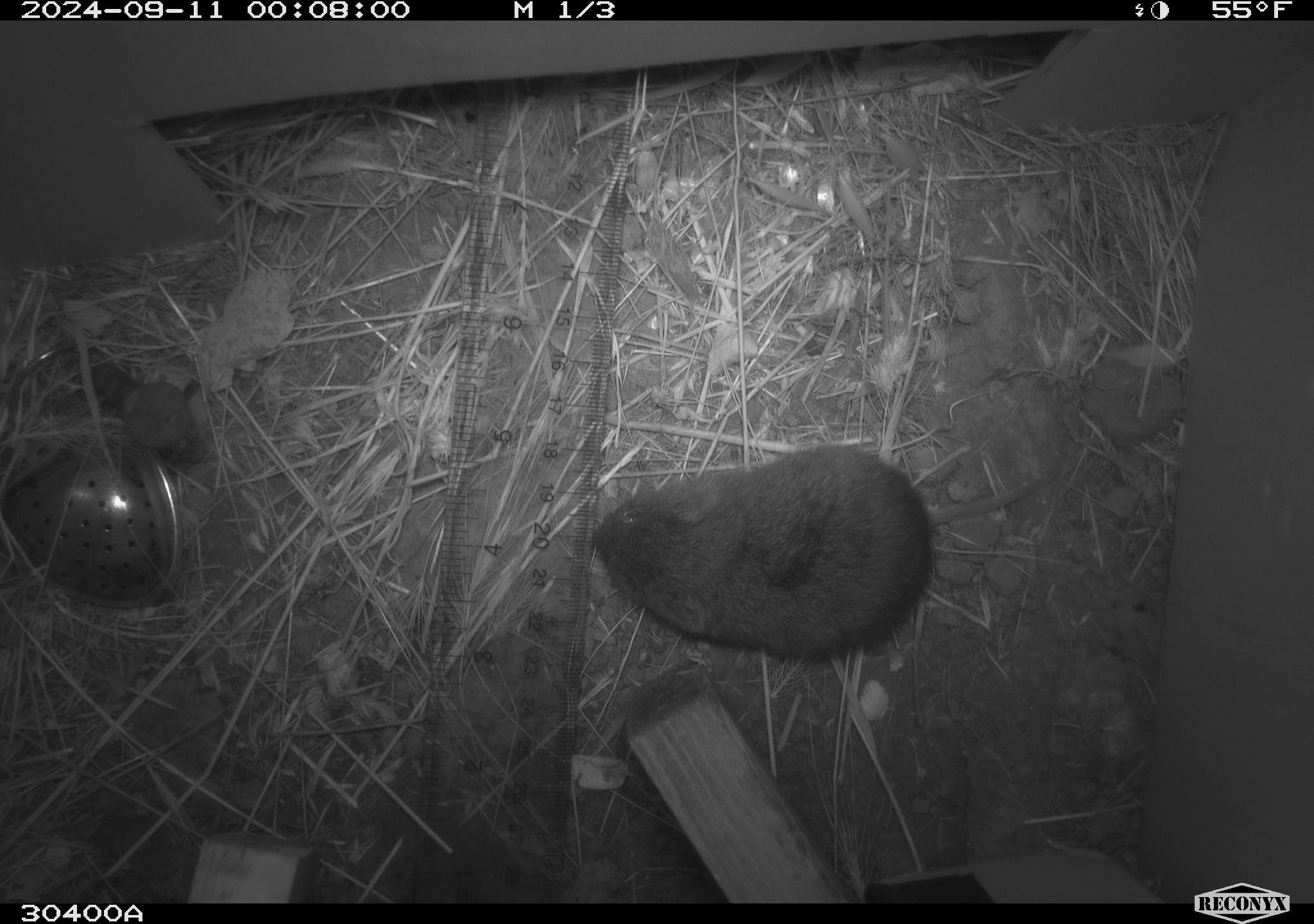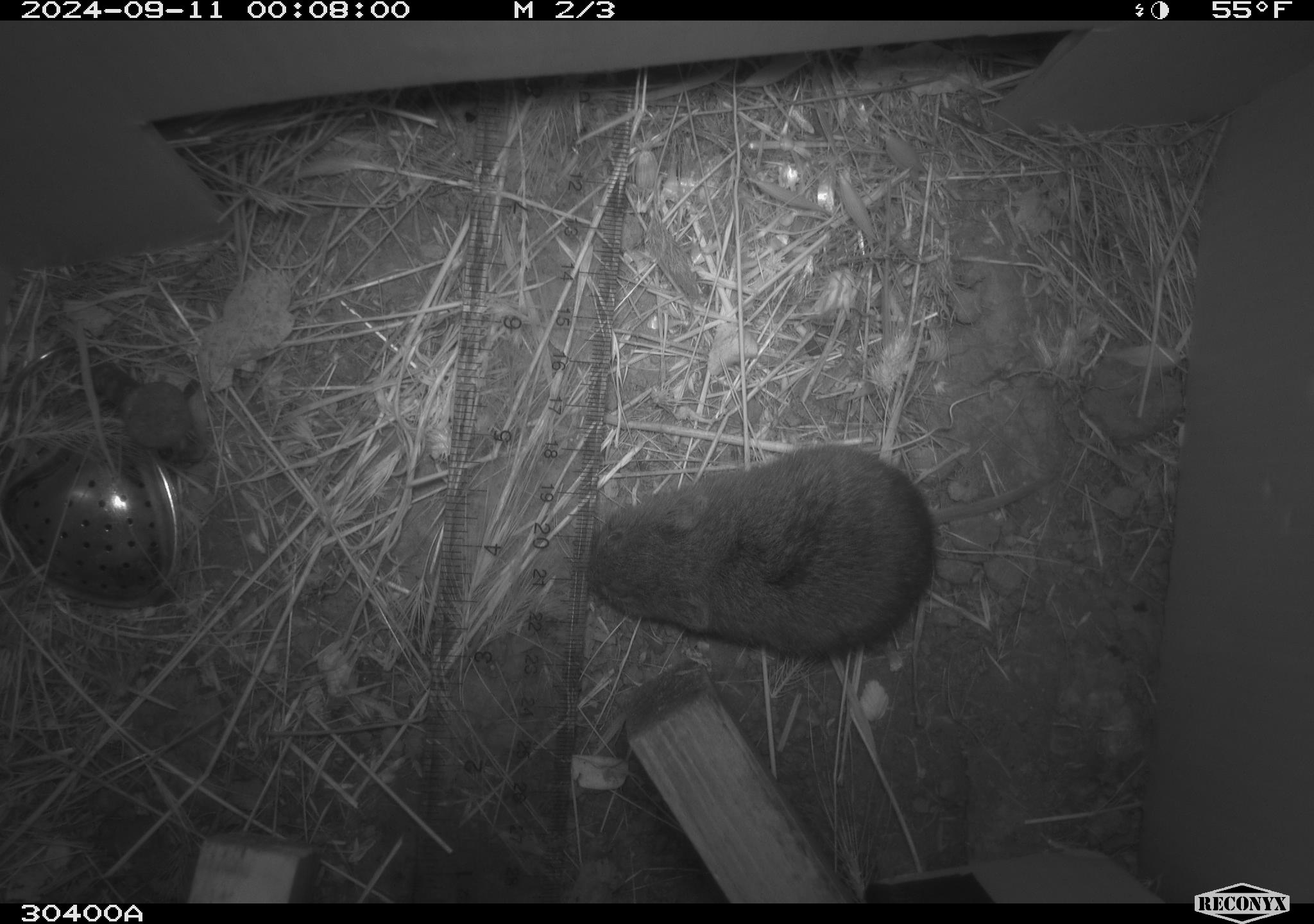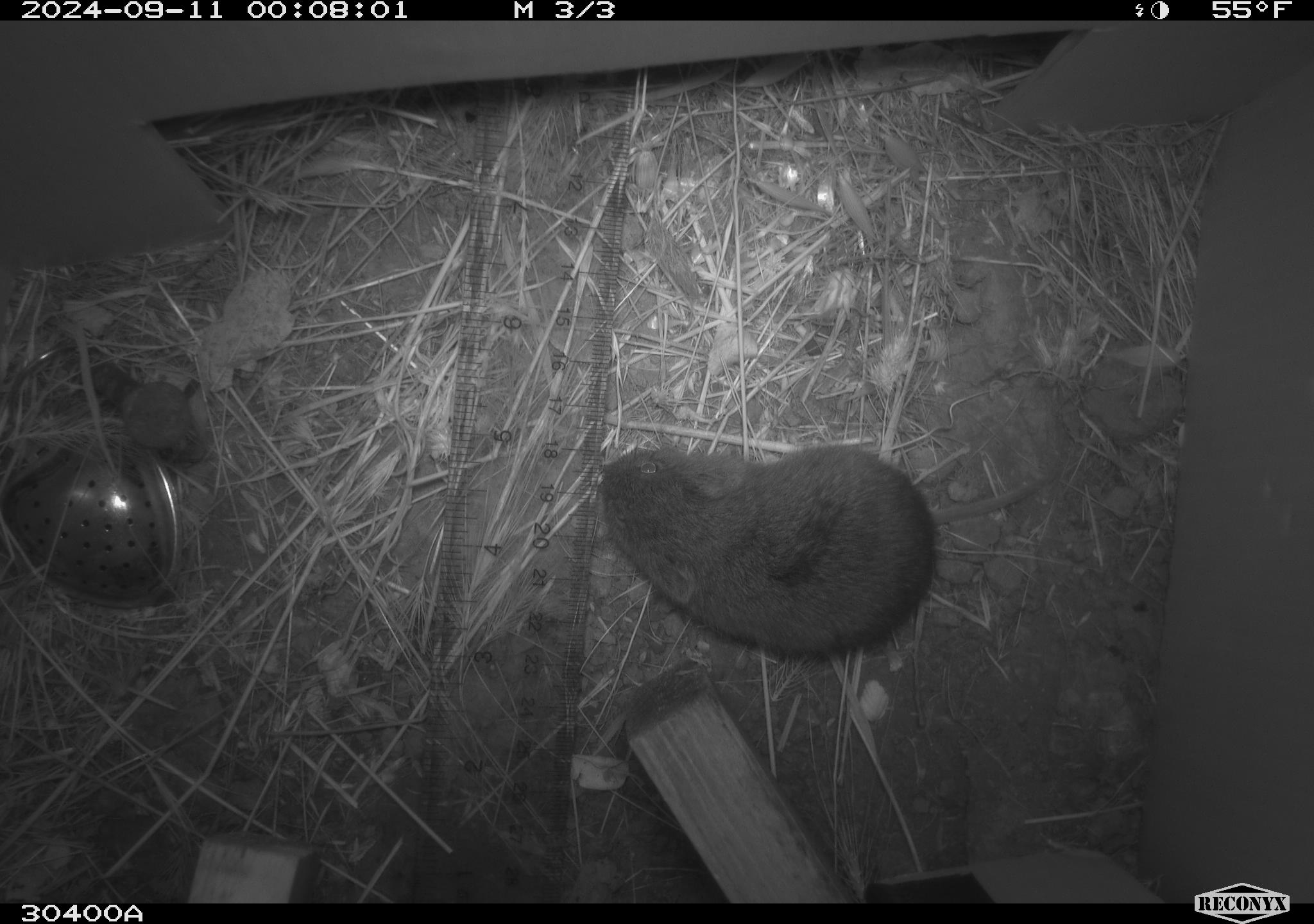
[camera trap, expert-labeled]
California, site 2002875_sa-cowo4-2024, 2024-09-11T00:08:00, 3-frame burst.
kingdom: Animalia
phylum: Chordata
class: Mammalia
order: Rodentia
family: Cricetidae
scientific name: Arvicolinae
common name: voles, lemmings, and muskrats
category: arvicolinae subfamily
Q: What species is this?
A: Arvicolinae subfamily (voles, lemmings, and muskrats) (Arvicolinae).